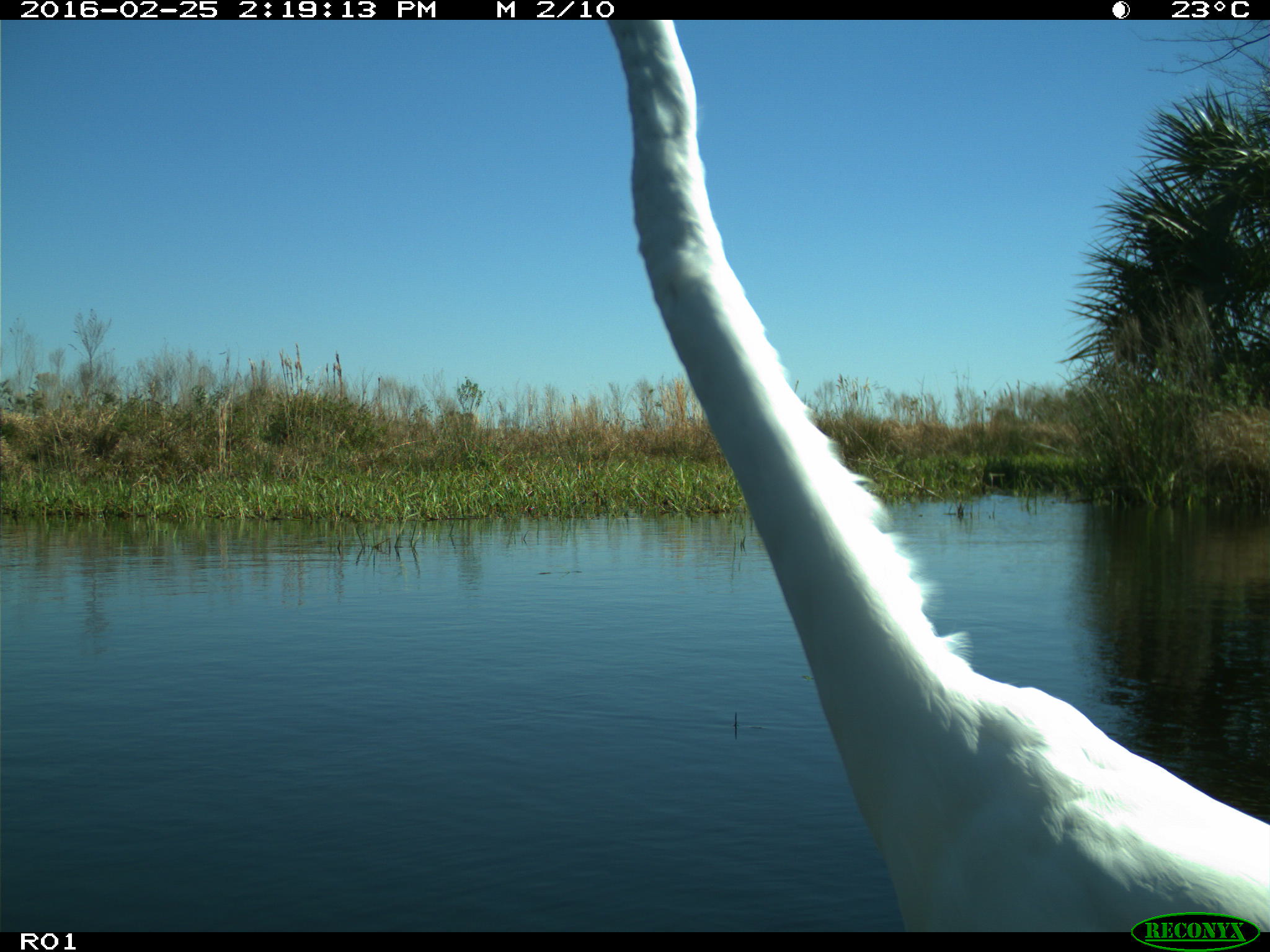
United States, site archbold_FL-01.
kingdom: Animalia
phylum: Chordata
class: Aves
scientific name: Aves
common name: birds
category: unidentified bird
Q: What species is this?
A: Unidentified bird (birds) (Aves).